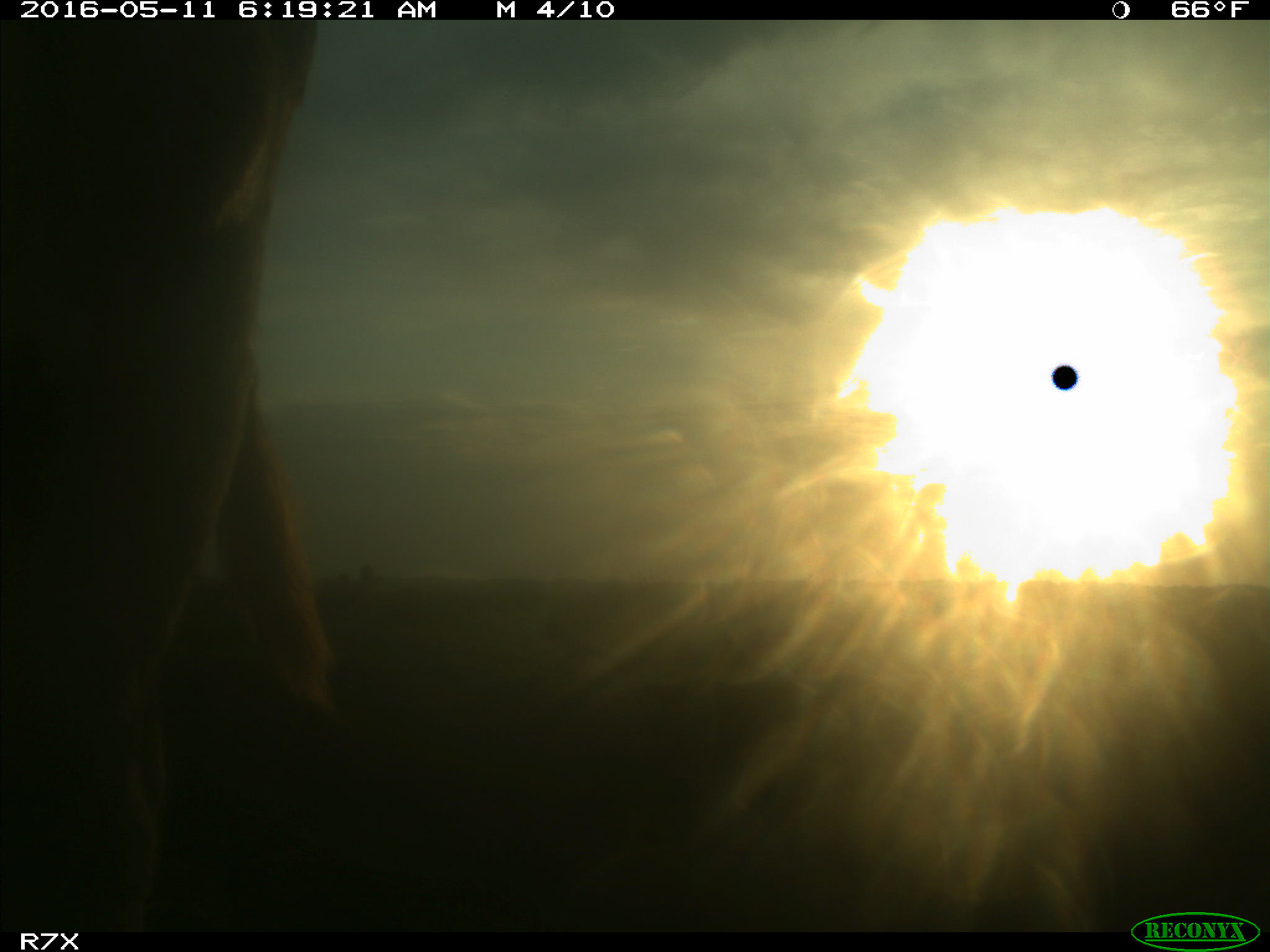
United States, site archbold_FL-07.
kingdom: Animalia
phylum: Chordata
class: Mammalia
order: Artiodactyla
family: Bovidae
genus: Bos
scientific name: Bos taurus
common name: domestic cow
Bos taurus (domestic cow).